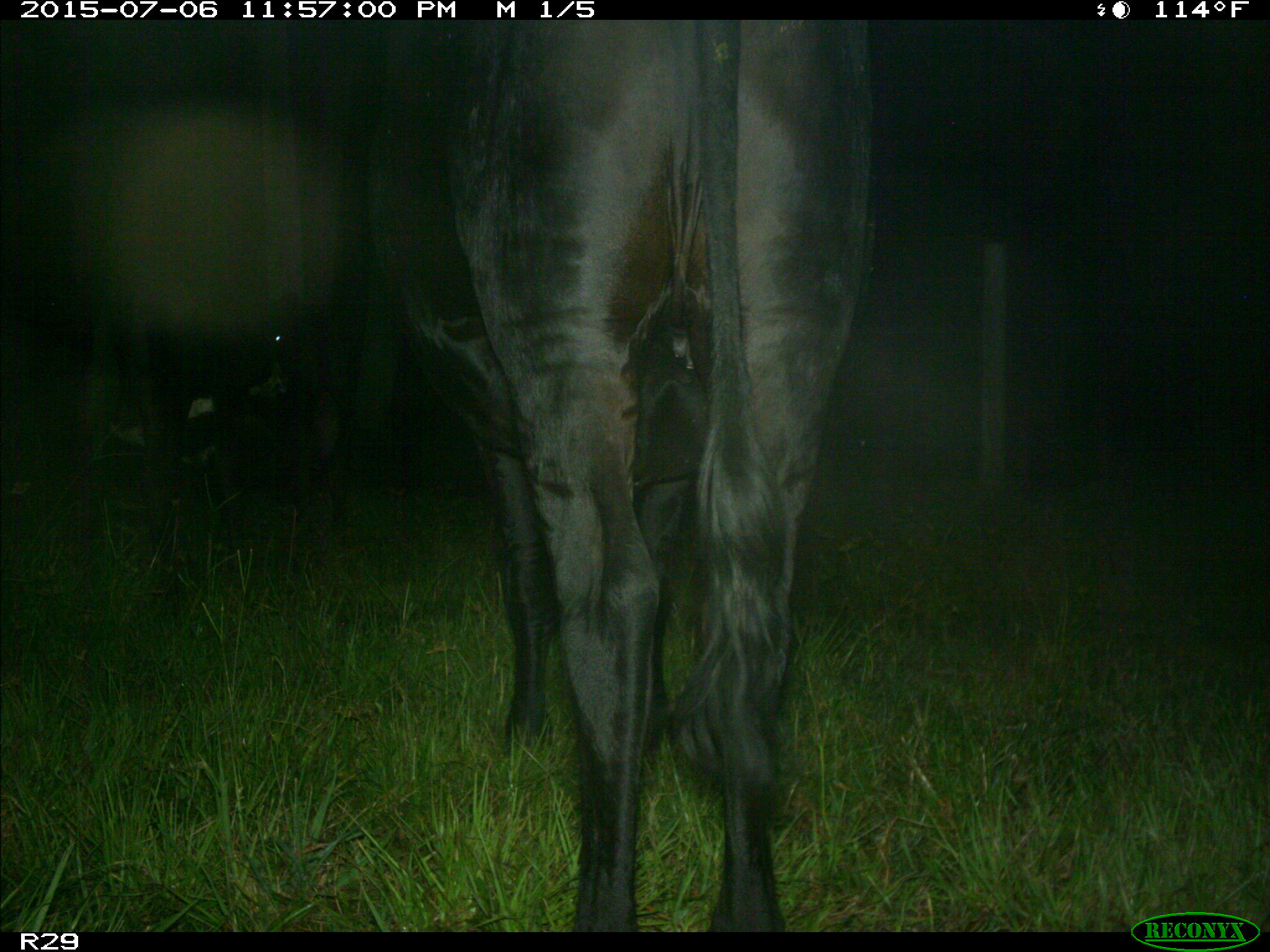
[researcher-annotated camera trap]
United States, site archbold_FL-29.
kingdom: Animalia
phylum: Chordata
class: Mammalia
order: Artiodactyla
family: Bovidae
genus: Bos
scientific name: Bos taurus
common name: domestic cow